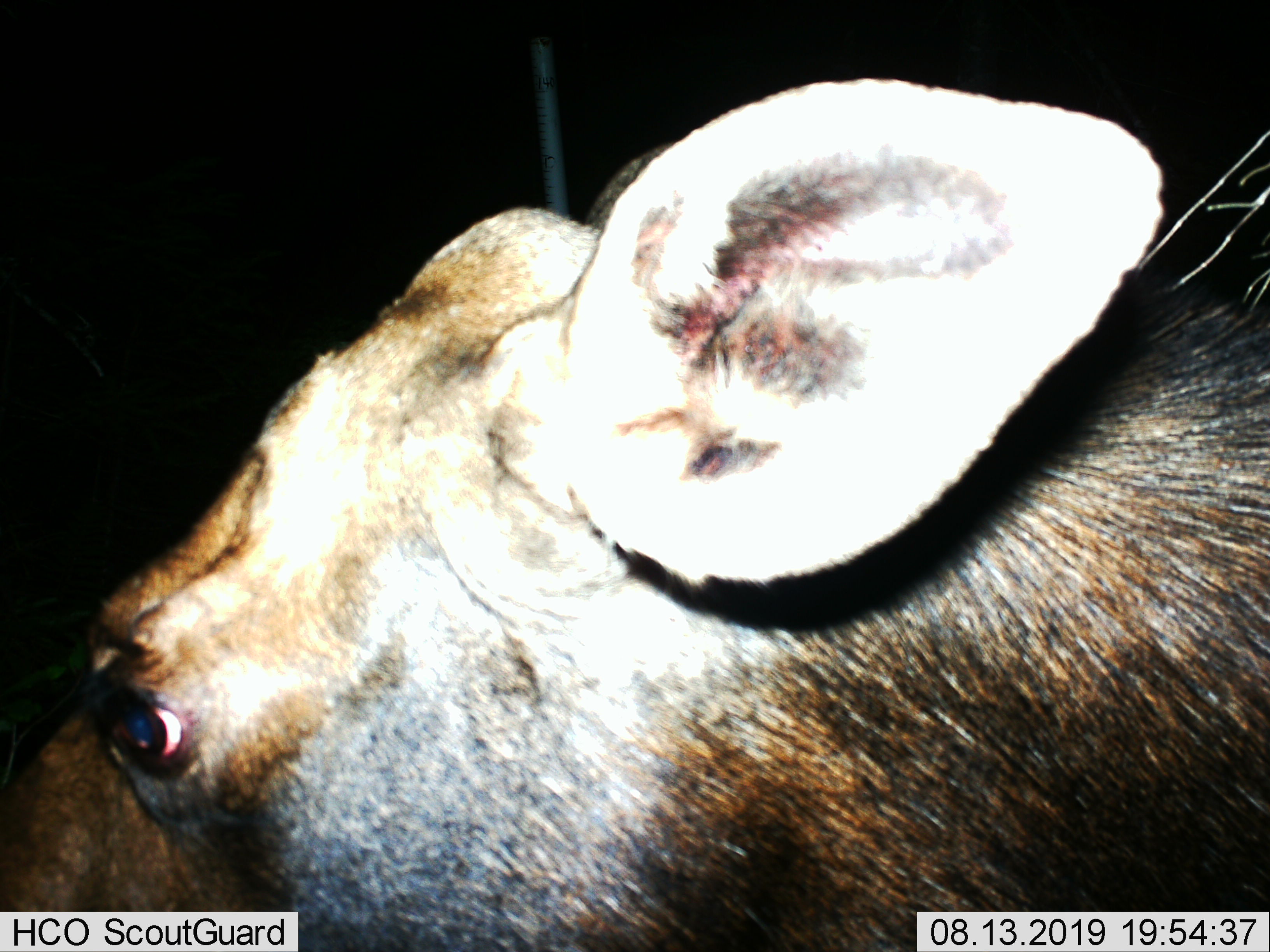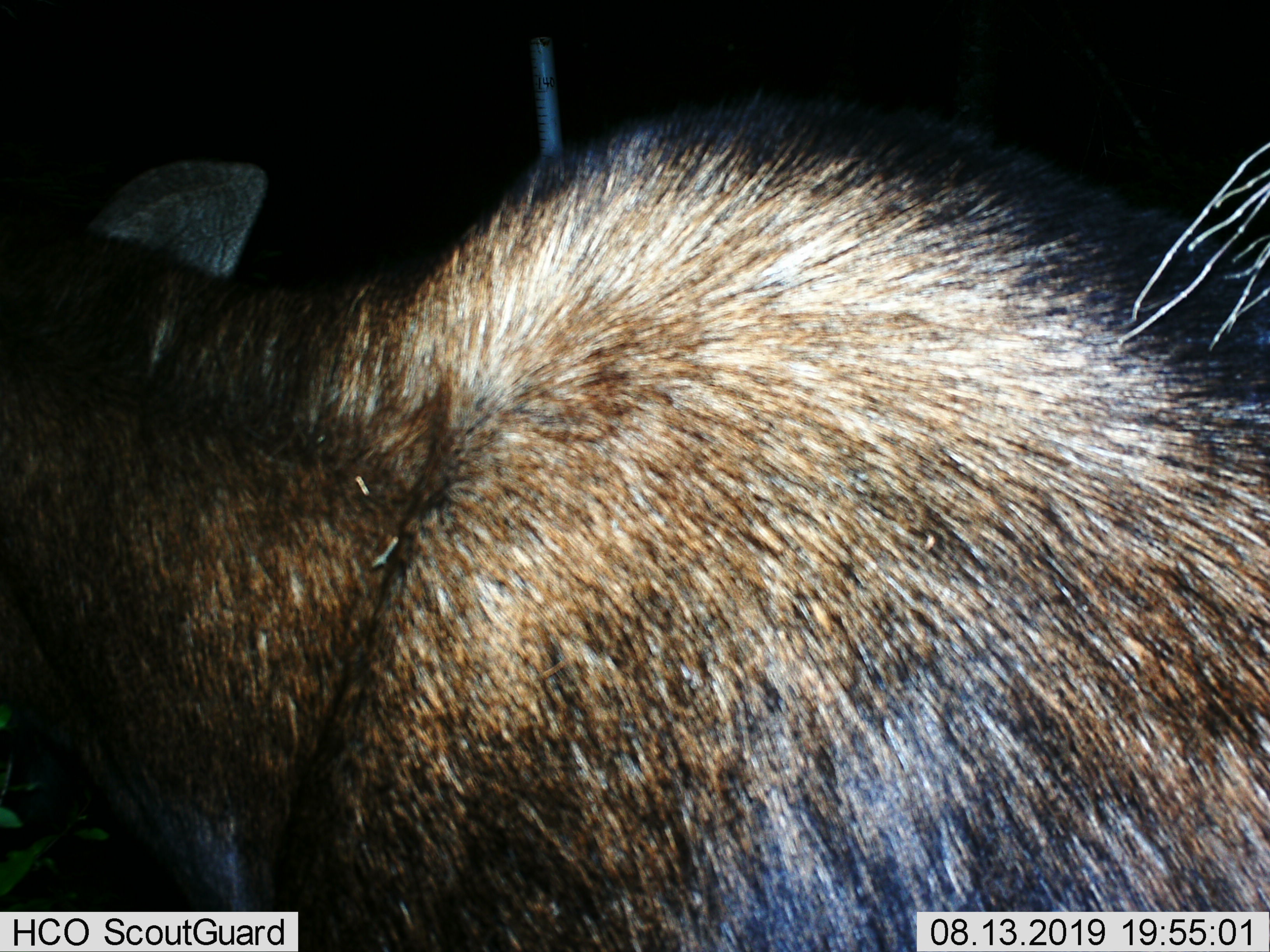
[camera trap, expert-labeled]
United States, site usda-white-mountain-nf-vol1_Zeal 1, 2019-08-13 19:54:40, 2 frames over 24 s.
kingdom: Animalia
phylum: Chordata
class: Mammalia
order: Artiodactyla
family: Cervidae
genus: Alces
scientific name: Alces alces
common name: moose